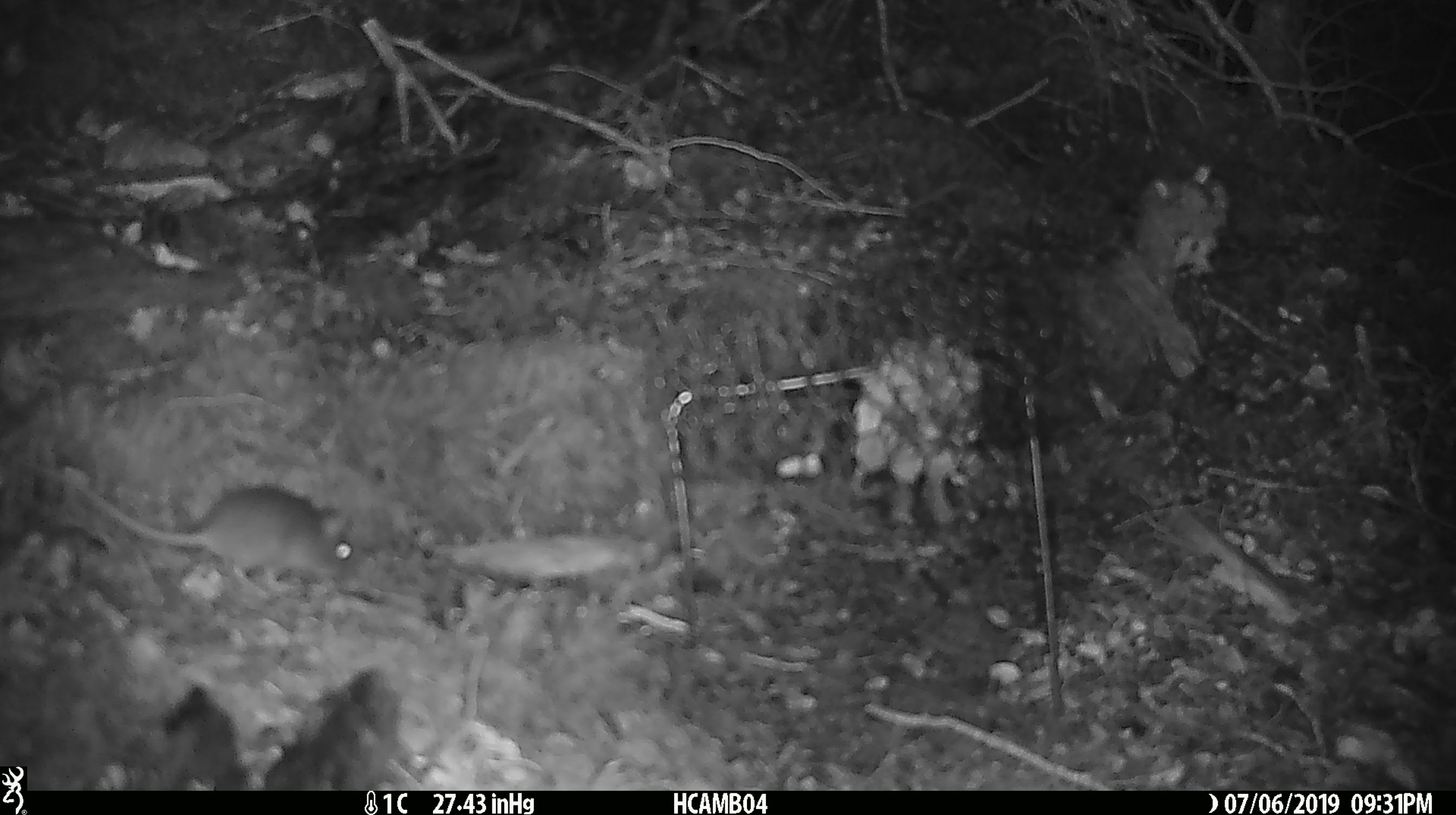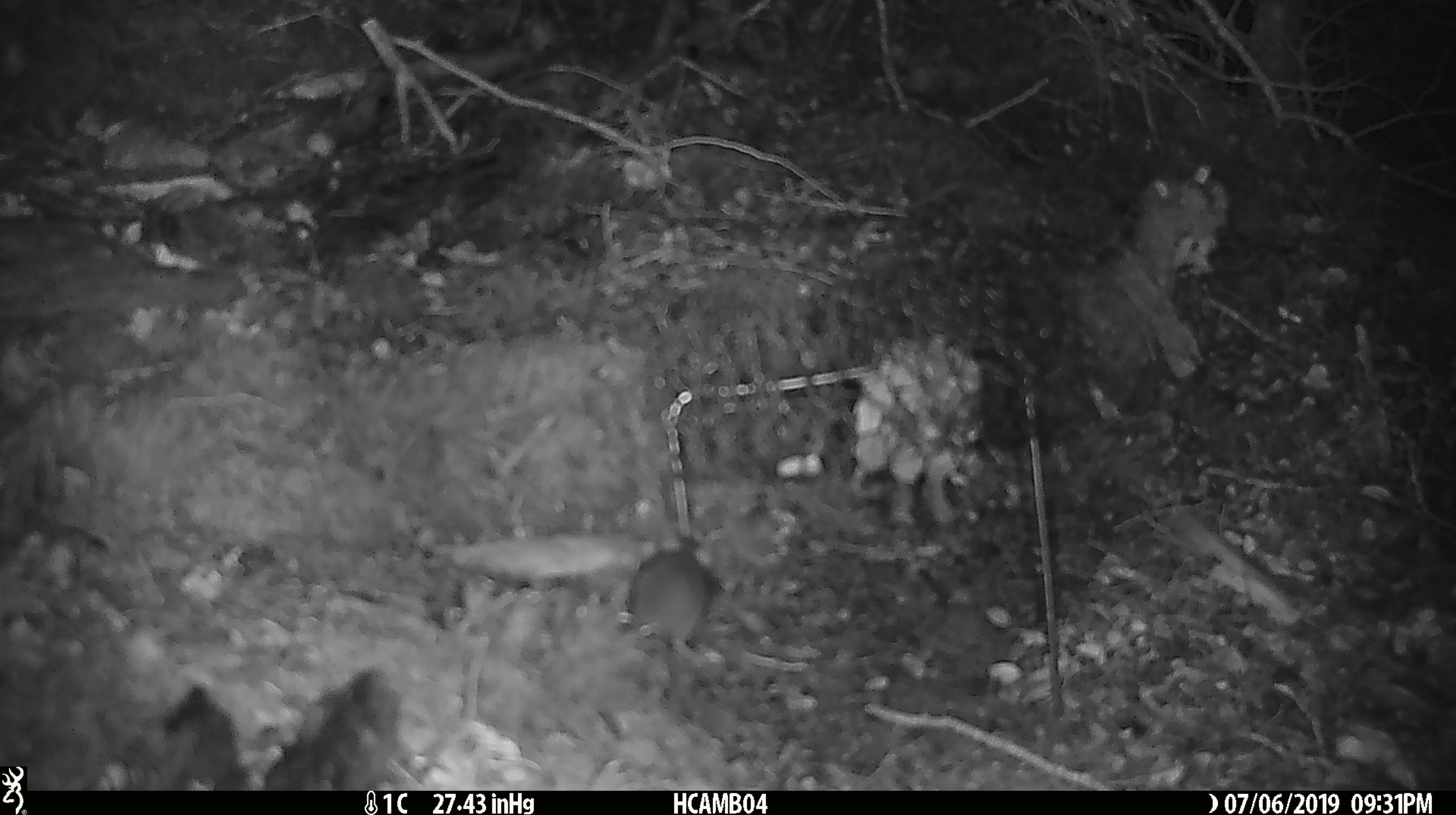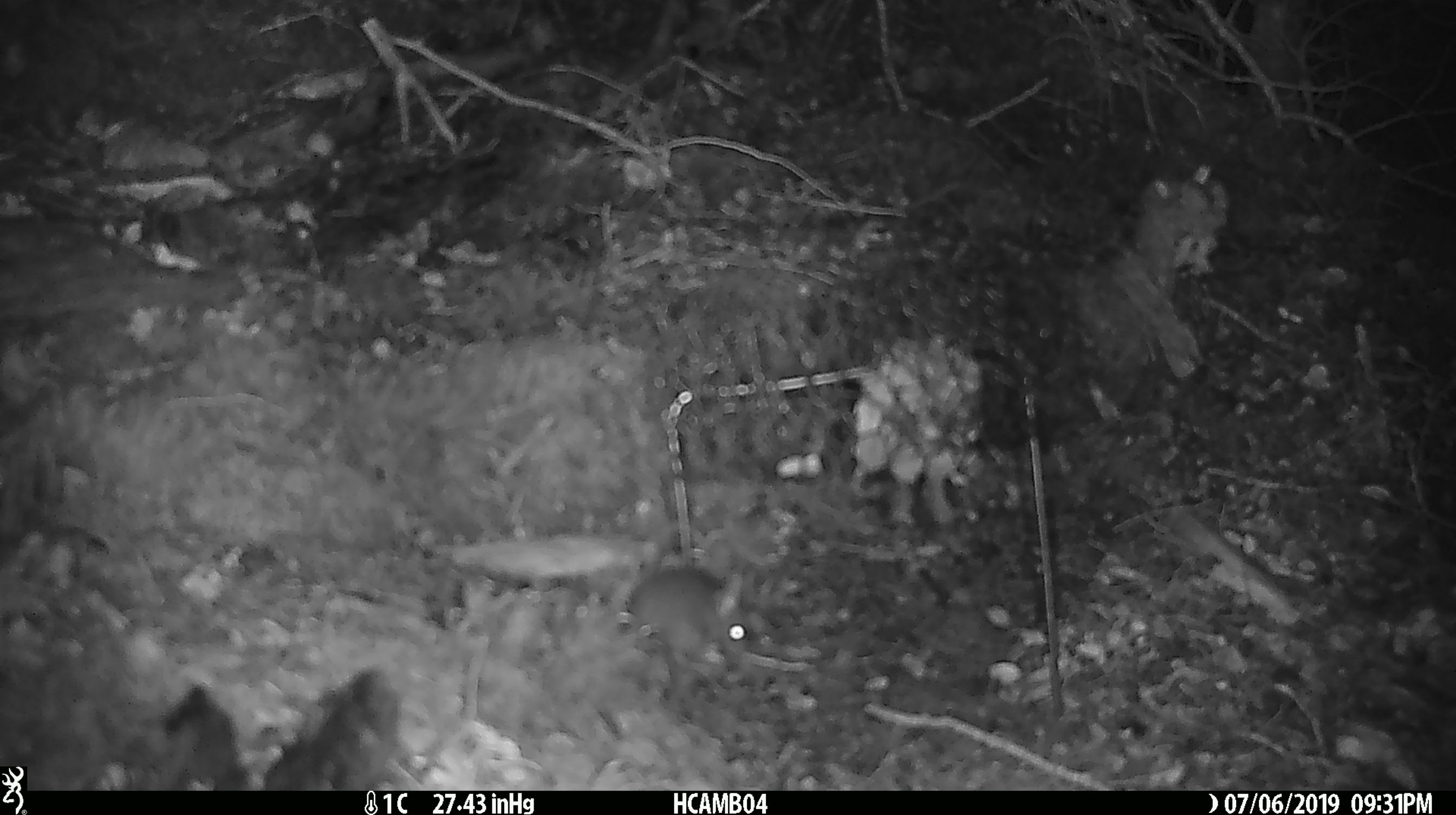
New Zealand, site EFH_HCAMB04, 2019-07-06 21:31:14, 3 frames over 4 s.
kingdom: Animalia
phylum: Chordata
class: Mammalia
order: Rodentia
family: Muridae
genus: Mus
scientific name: Mus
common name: mouse